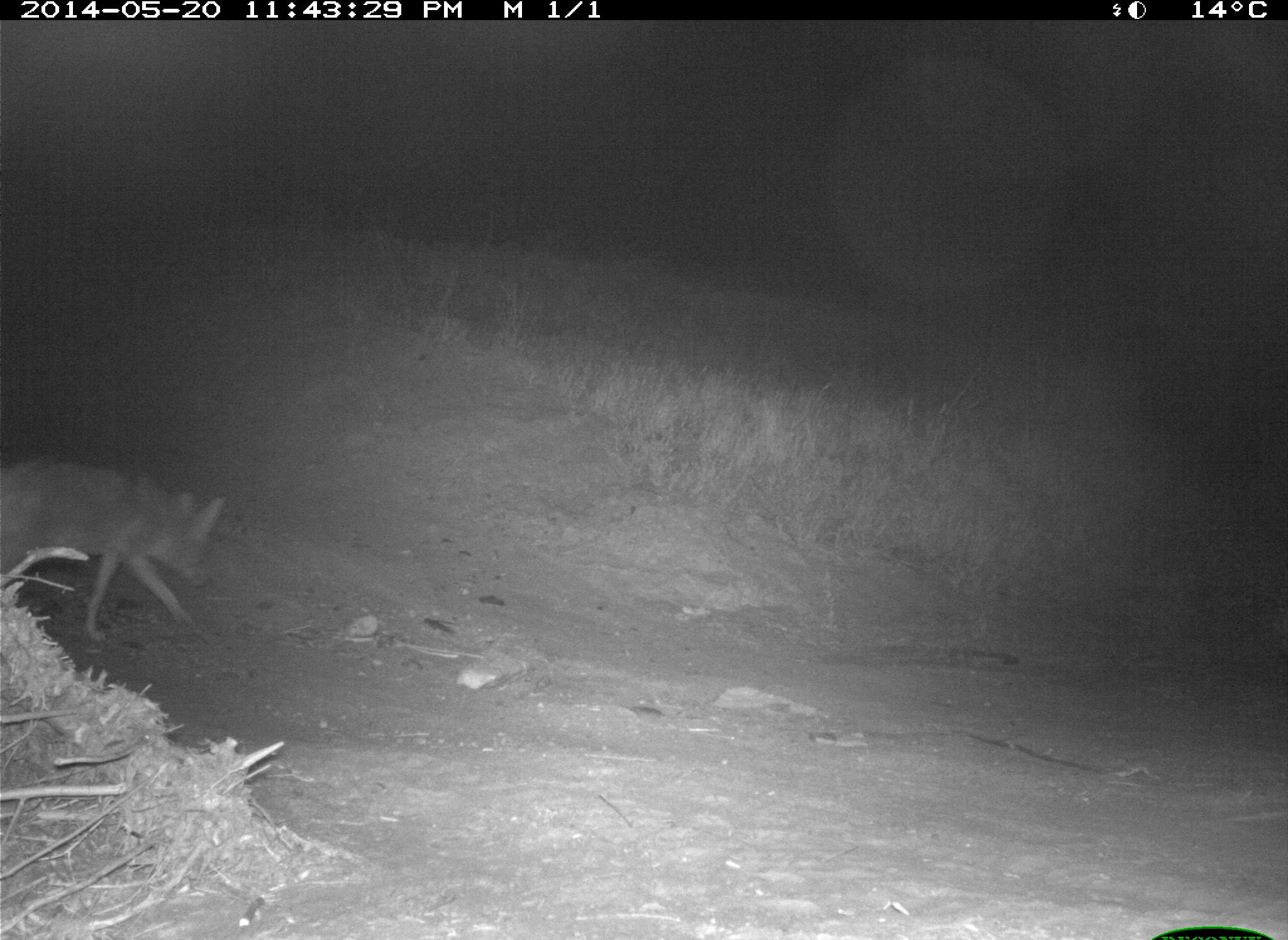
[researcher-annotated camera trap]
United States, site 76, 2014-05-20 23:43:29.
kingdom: Animalia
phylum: Chordata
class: Mammalia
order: Carnivora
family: Canidae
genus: Canis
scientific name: Canis latrans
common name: coyote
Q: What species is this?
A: Coyote (Canis latrans).